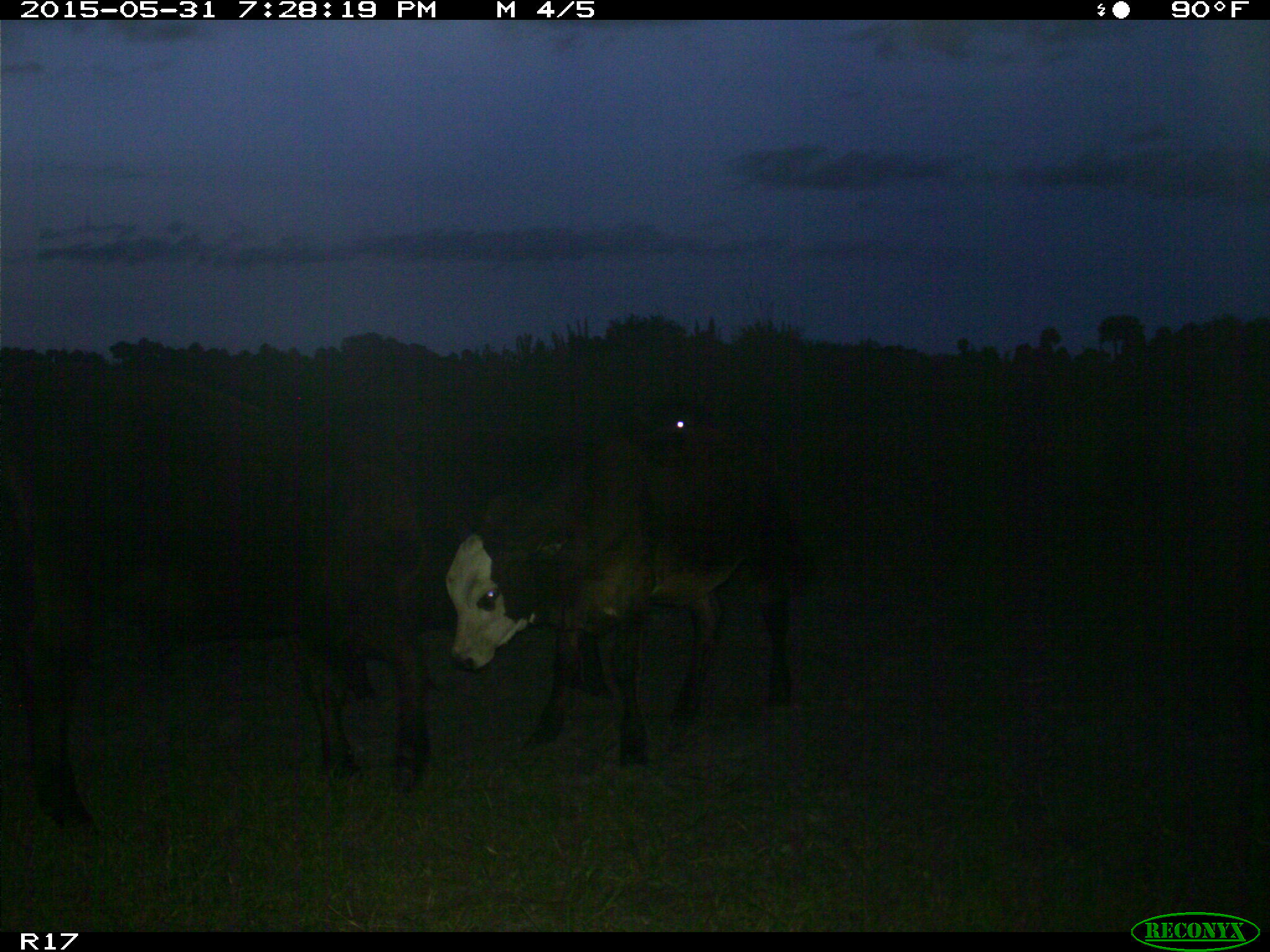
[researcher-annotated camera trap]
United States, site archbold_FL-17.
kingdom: Animalia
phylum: Chordata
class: Mammalia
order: Artiodactyla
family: Bovidae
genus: Bos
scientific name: Bos taurus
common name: domestic cow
Bos taurus (domestic cow).